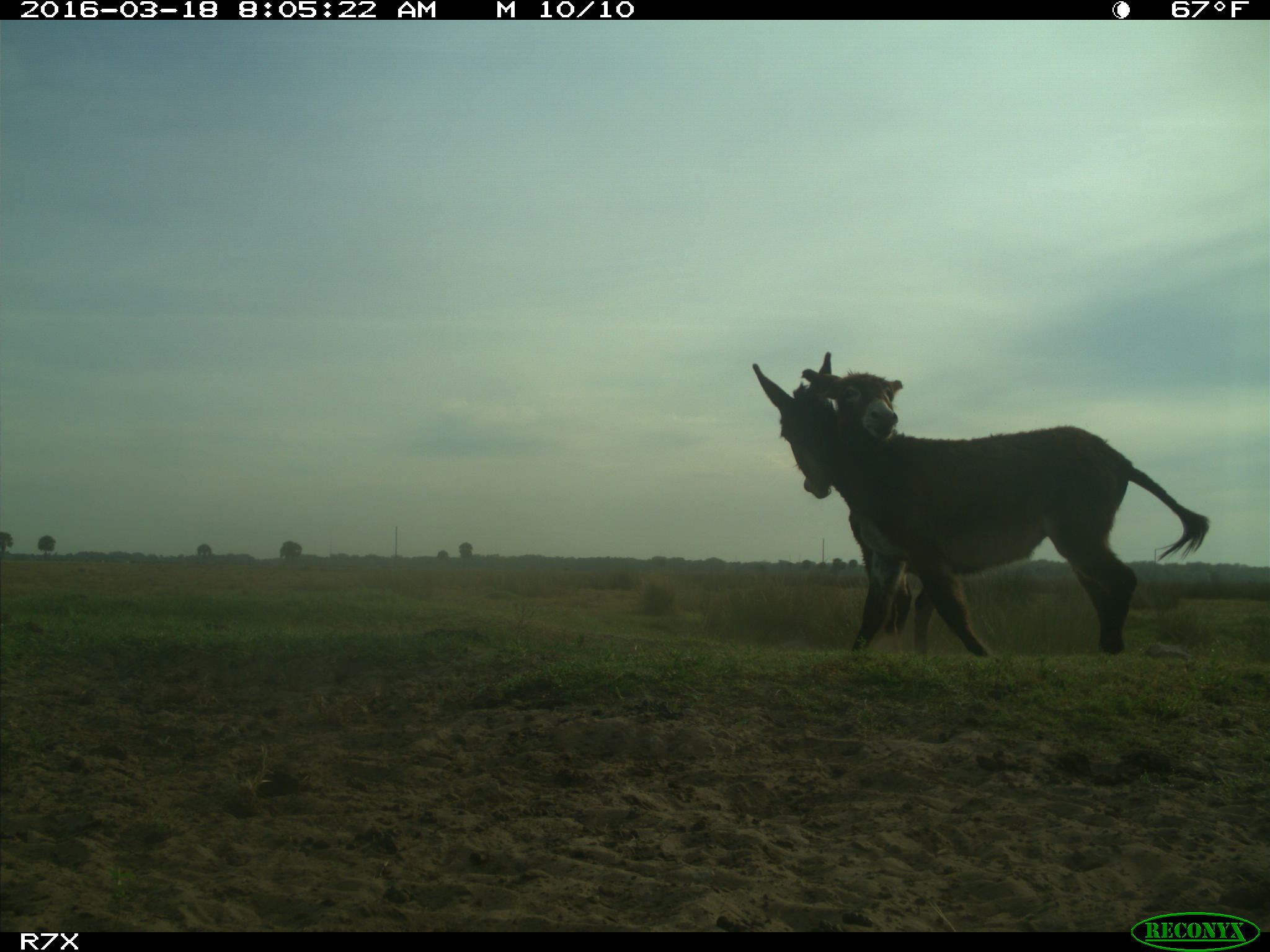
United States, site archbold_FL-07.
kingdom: Animalia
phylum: Chordata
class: Mammalia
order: Perissodactyla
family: Equidae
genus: Equus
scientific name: Equus africanus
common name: african wild ass